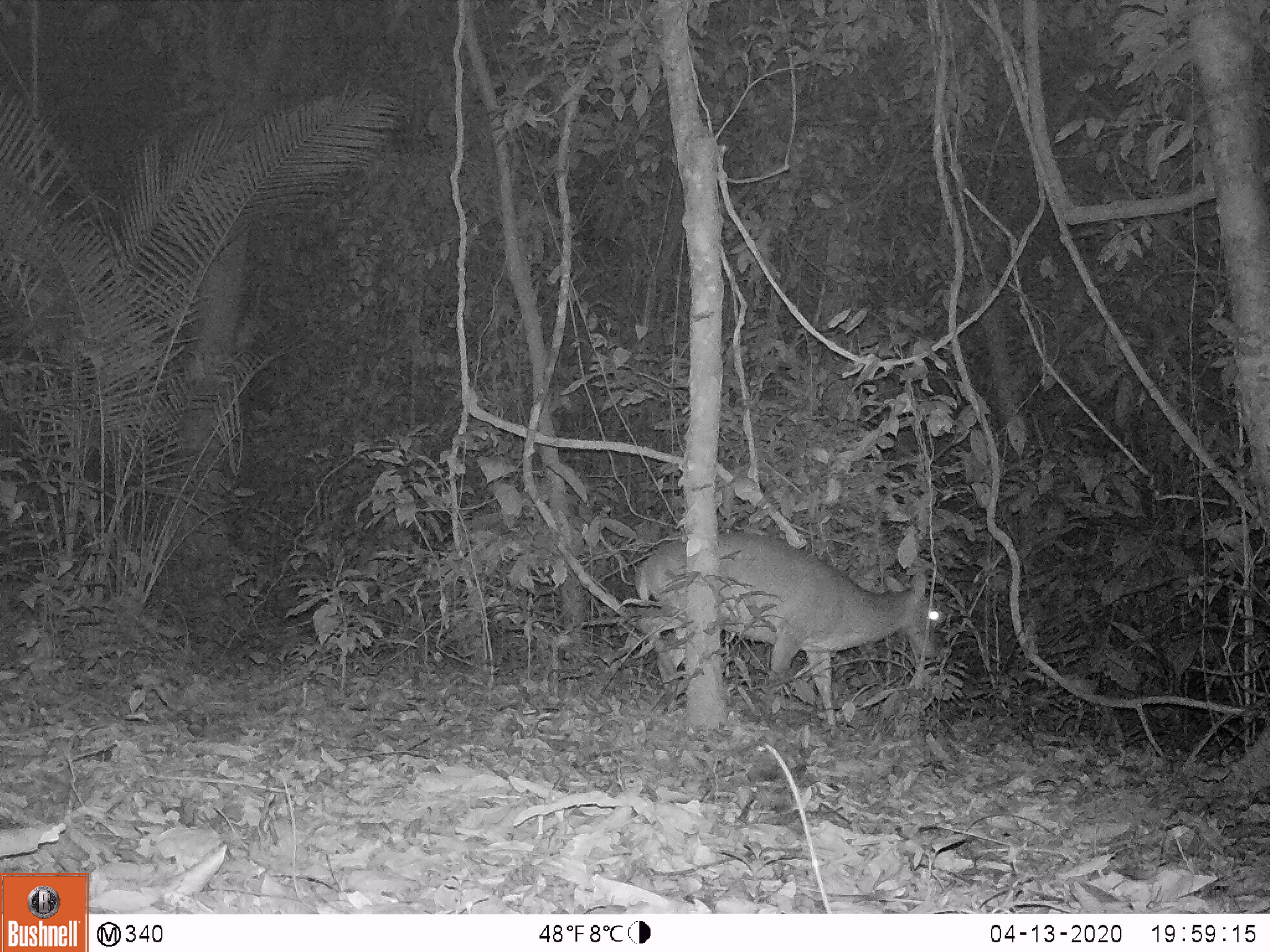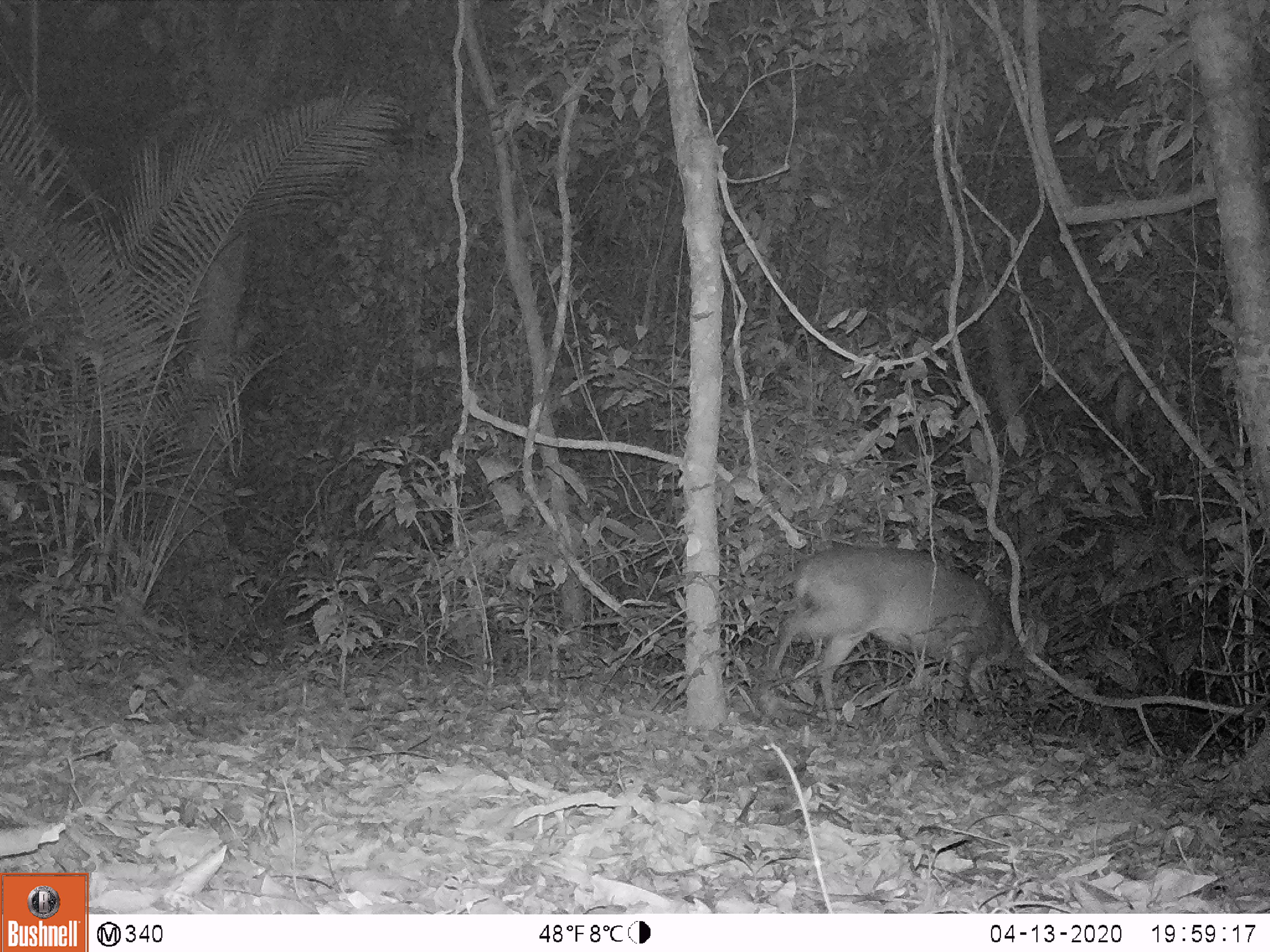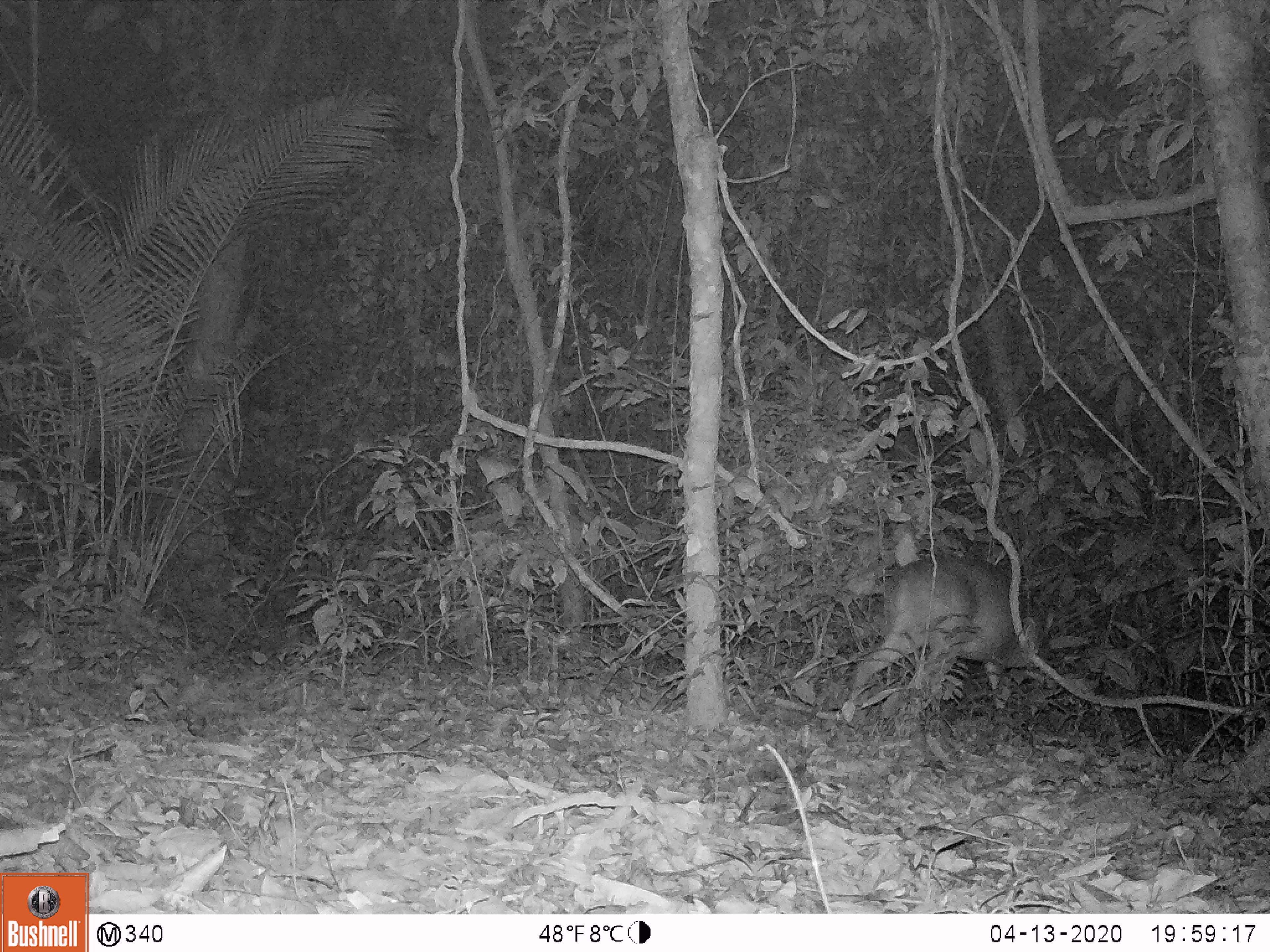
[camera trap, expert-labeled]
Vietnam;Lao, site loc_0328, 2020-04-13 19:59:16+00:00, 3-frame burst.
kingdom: Animalia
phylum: Chordata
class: Mammalia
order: Artiodactyla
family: Cervidae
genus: Muntiacus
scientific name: Muntiacus vuquangensis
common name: large-antlered muntjac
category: large antlered muntjac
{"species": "large antlered muntjac (large-antlered muntjac) (Muntiacus vuquangensis)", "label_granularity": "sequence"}